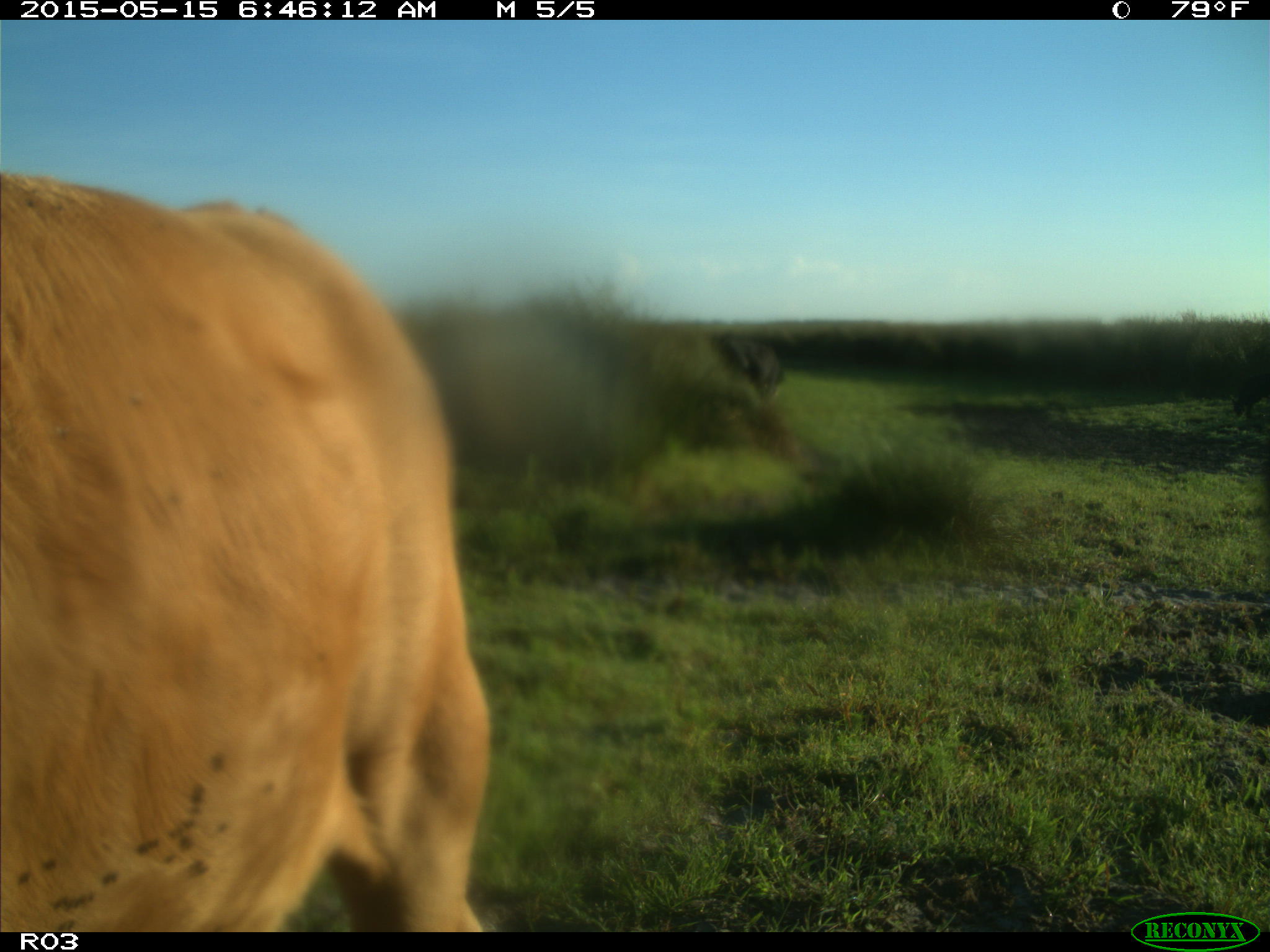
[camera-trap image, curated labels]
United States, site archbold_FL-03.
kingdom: Animalia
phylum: Chordata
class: Mammalia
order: Artiodactyla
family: Bovidae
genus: Bos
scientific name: Bos taurus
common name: domestic cow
Bos taurus (domestic cow).